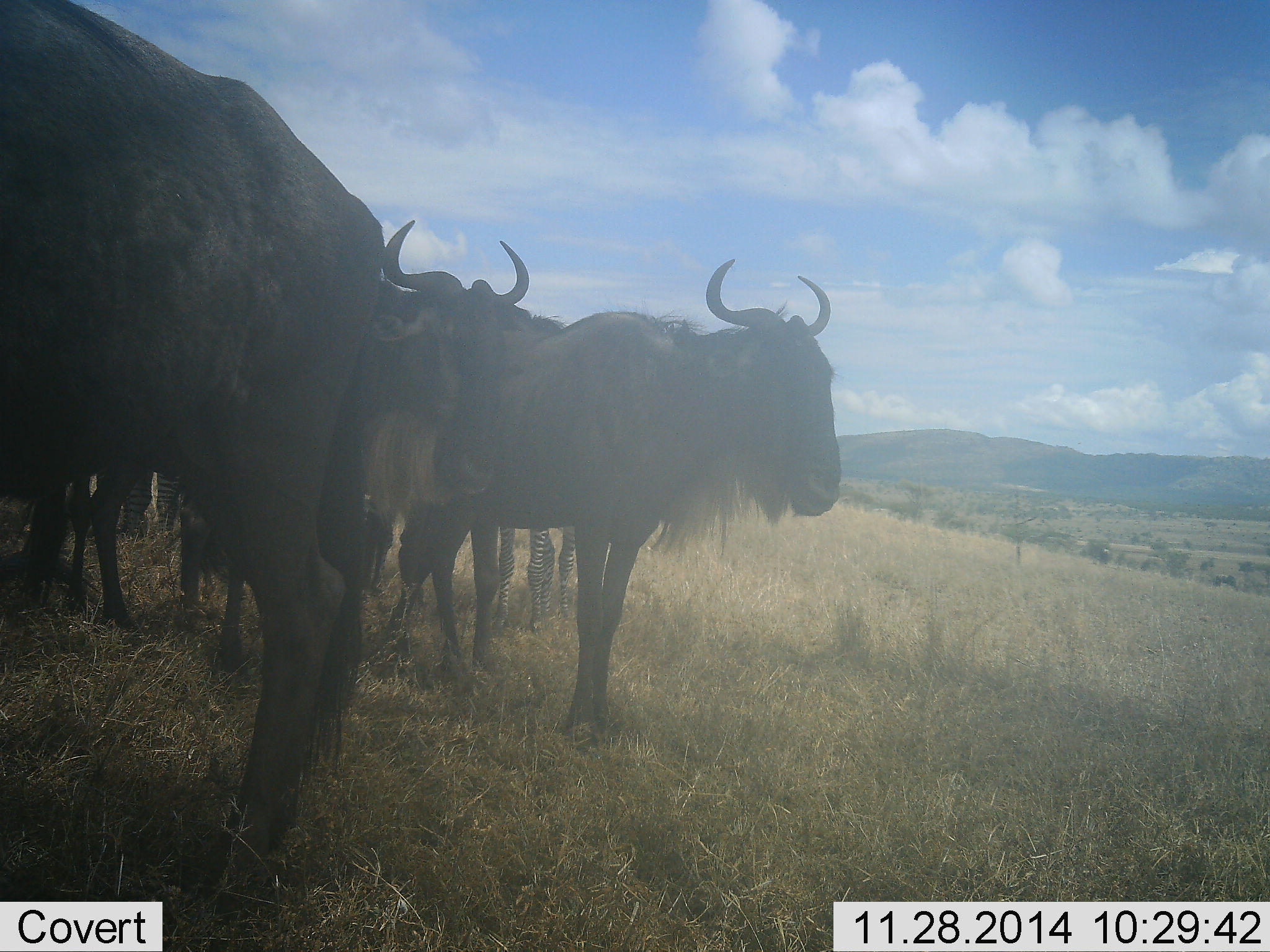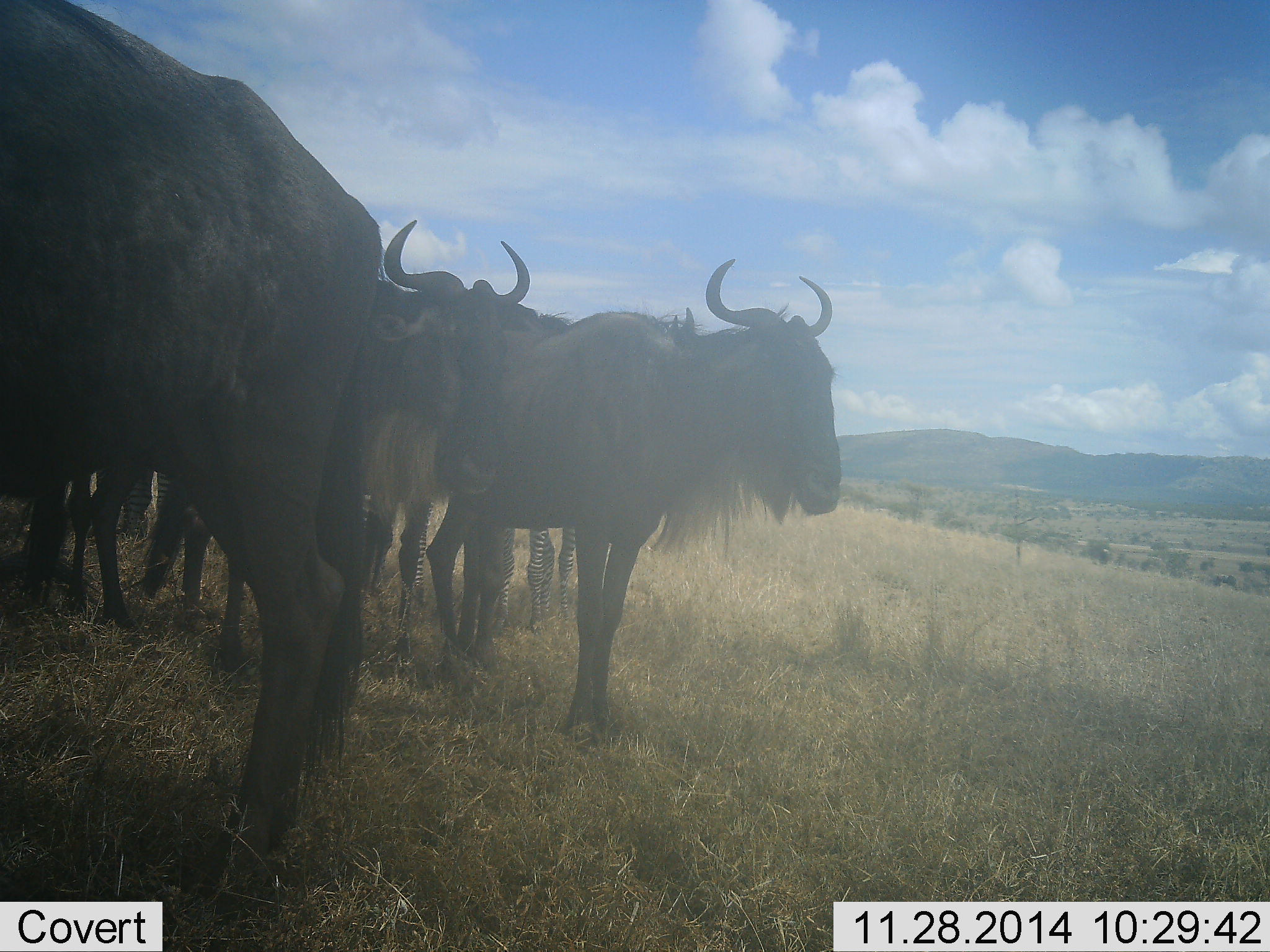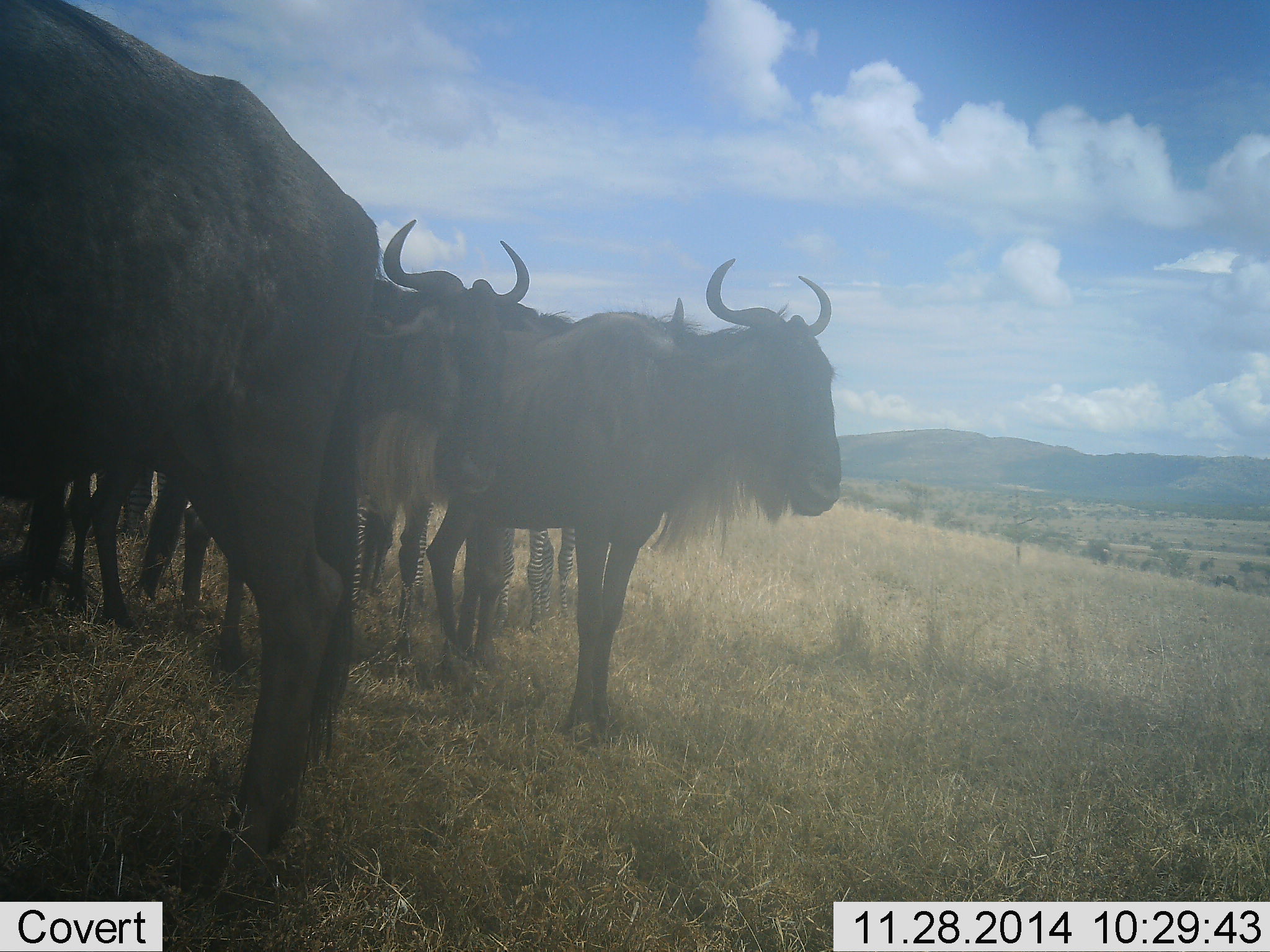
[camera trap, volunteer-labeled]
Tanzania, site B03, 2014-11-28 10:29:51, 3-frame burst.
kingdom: Animalia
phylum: Chordata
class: Mammalia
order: Artiodactyla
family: Bovidae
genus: Connochaetes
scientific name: Connochaetes taurinus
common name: blue wildebeest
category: wildebeest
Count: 5.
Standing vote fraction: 94%.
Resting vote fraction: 0%.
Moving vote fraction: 6%.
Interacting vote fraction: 12%.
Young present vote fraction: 0%.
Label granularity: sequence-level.